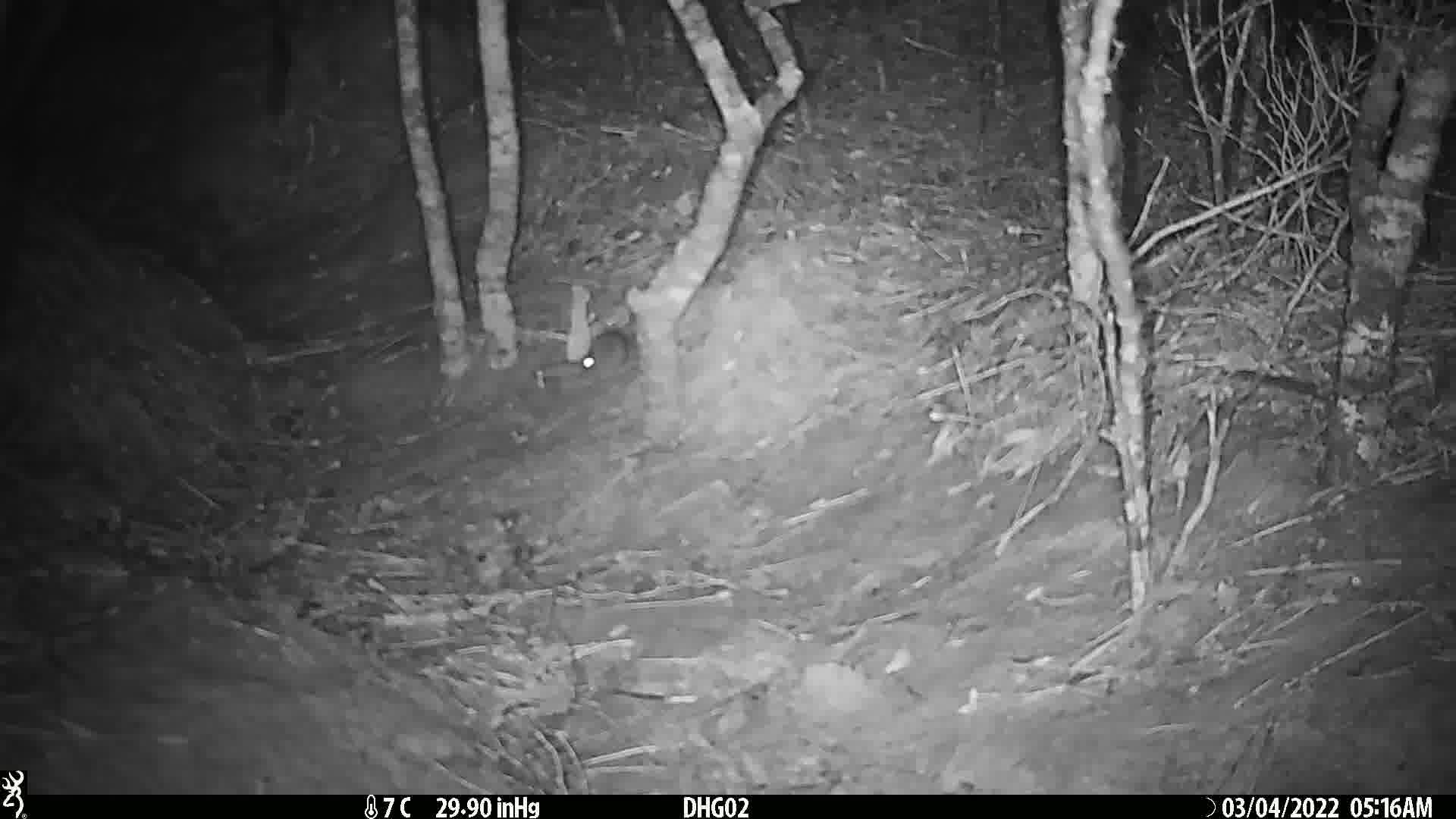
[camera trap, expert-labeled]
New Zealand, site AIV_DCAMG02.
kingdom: Animalia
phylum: Chordata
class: Mammalia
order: Rodentia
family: Muridae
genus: Mus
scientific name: Mus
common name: mouse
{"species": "mouse (Mus)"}